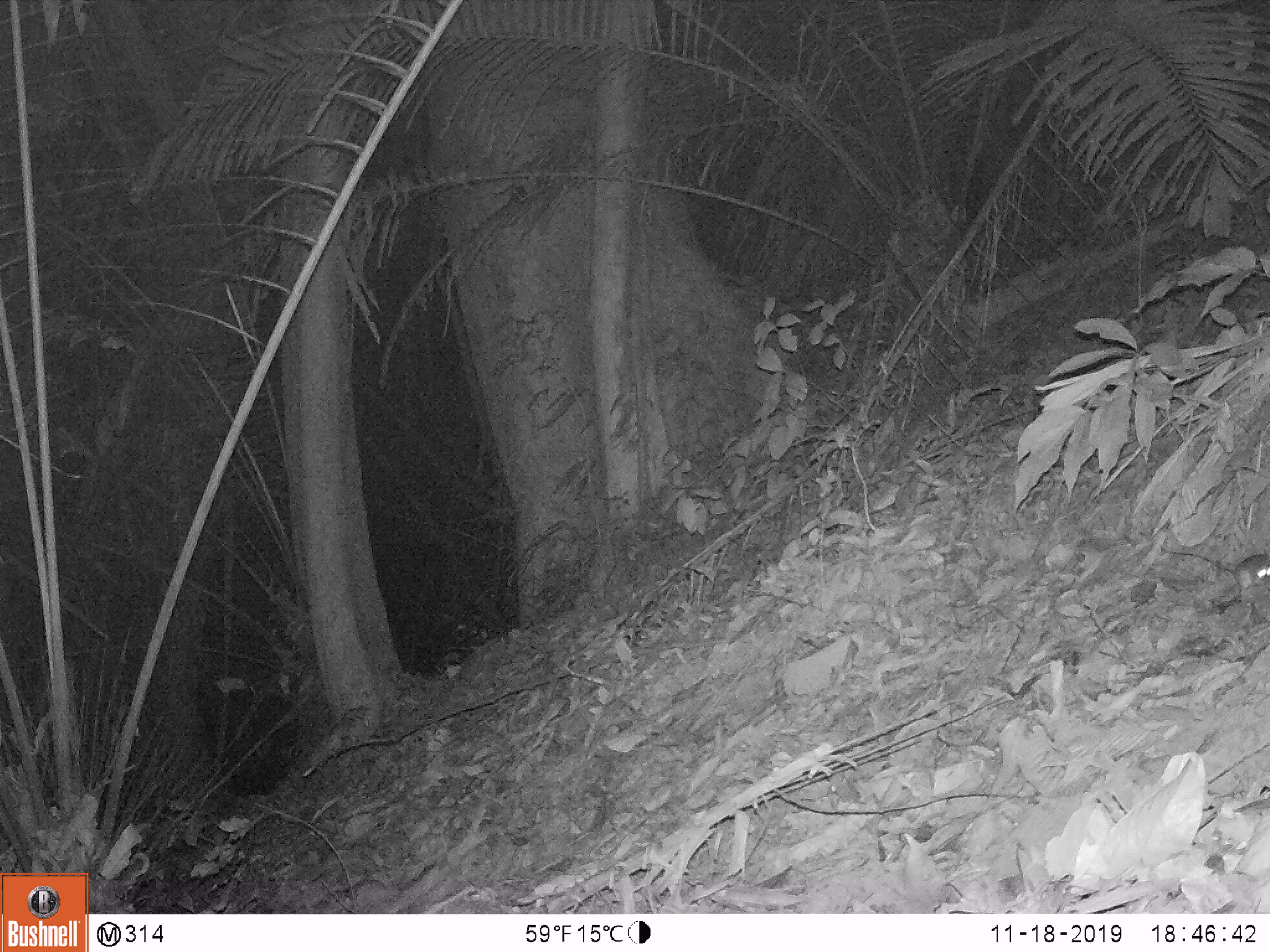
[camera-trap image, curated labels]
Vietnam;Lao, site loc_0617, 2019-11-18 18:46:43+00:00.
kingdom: Animalia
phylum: Chordata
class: Mammalia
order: Rodentia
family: Muridae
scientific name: Muridae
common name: old-world mice and rats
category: unidentified murid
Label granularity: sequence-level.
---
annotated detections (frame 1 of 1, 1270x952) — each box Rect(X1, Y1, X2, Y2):
unidentified murid: Rect(1160, 546, 1270, 588)